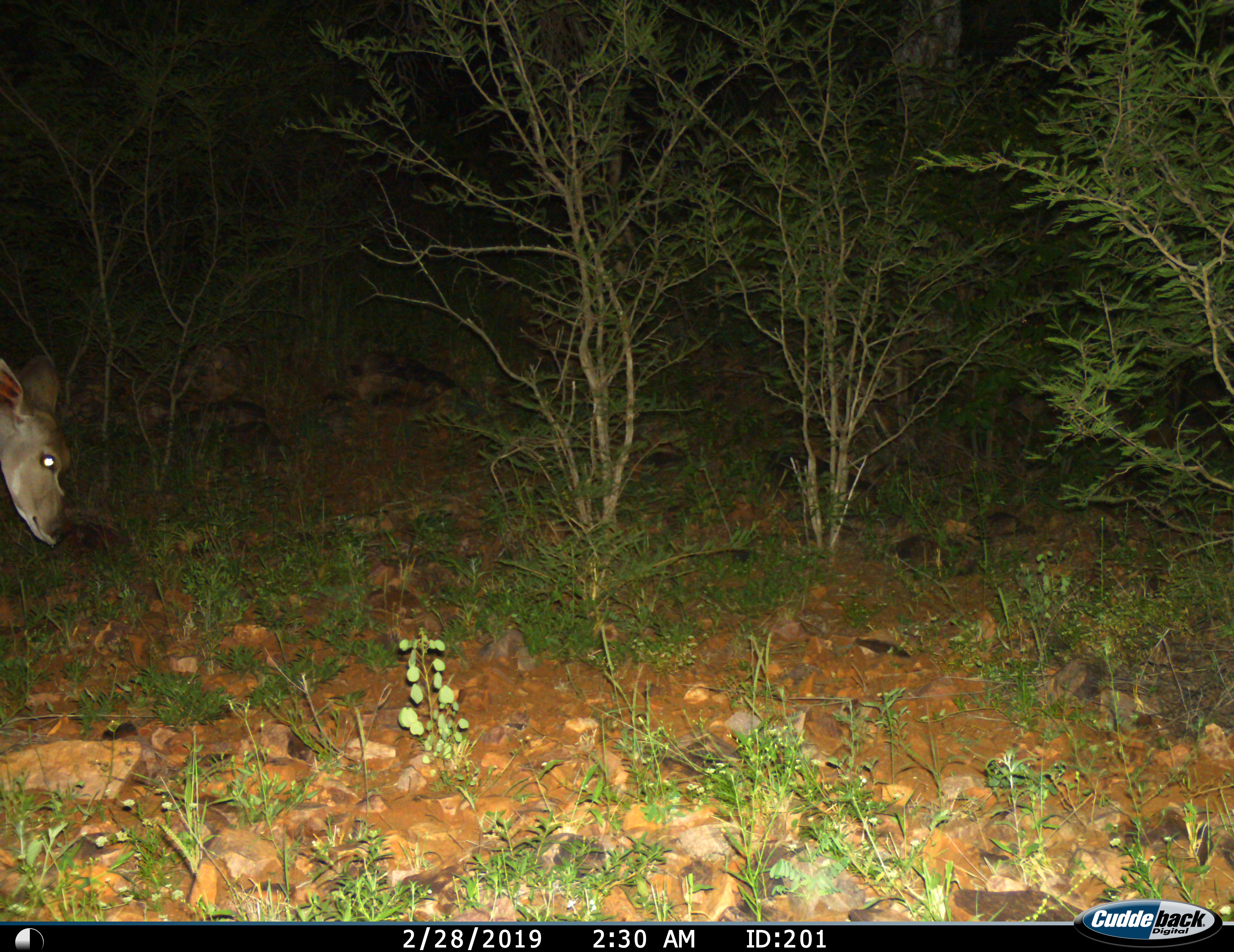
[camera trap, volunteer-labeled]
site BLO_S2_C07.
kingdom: Animalia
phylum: Chordata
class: Mammalia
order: Artiodactyla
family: Bovidae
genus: Tragelaphus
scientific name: Tragelaphus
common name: kudu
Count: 1.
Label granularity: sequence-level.